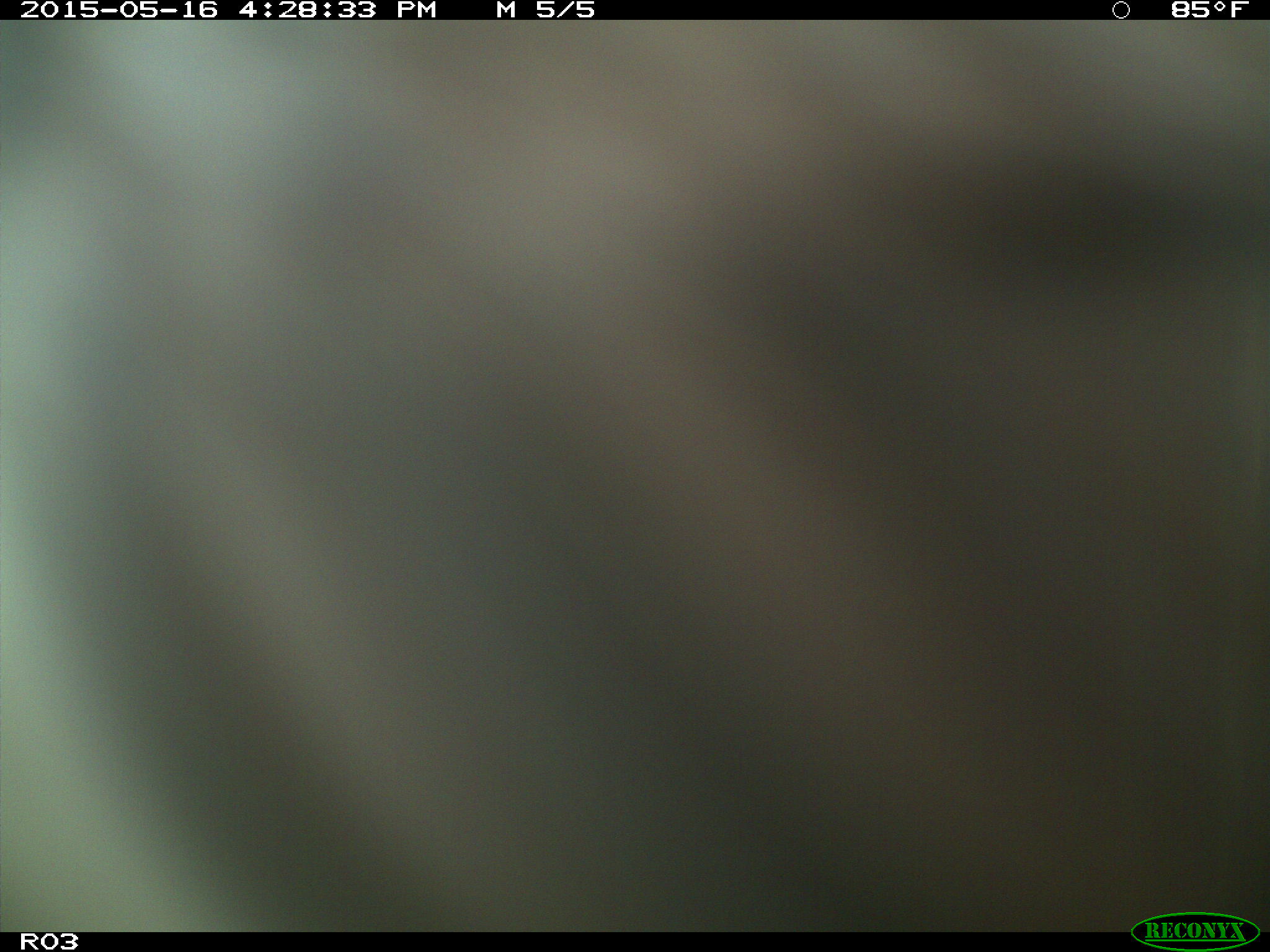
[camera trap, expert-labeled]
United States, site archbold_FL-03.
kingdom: Animalia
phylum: Chordata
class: Mammalia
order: Artiodactyla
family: Bovidae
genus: Bos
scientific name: Bos taurus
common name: domestic cow